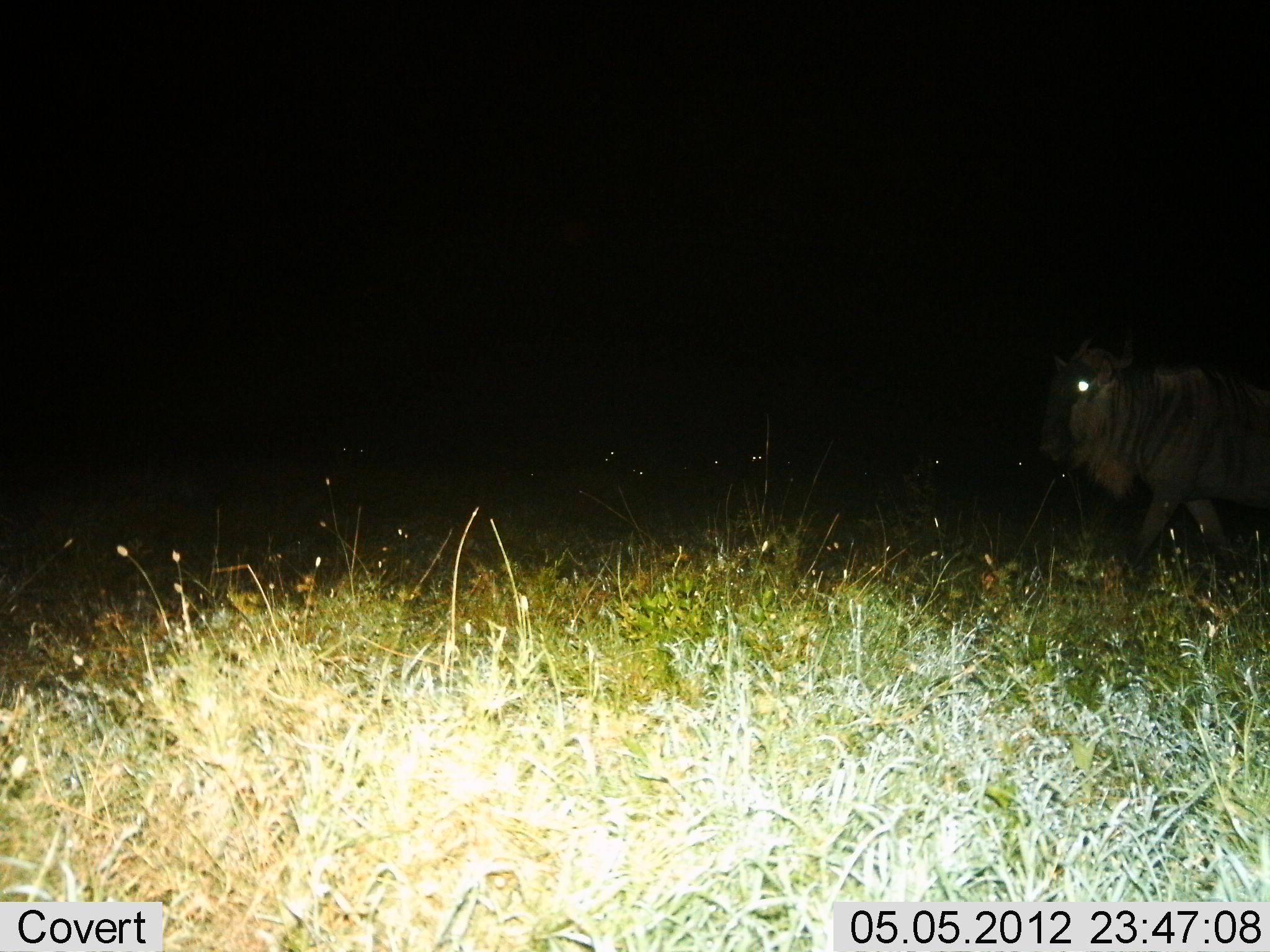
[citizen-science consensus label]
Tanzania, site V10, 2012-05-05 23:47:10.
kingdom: Animalia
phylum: Chordata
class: Mammalia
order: Artiodactyla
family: Bovidae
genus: Connochaetes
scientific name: Connochaetes taurinus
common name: blue wildebeest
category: wildebeest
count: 1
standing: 40%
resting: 20%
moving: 60%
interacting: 0%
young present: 0%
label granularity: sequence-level